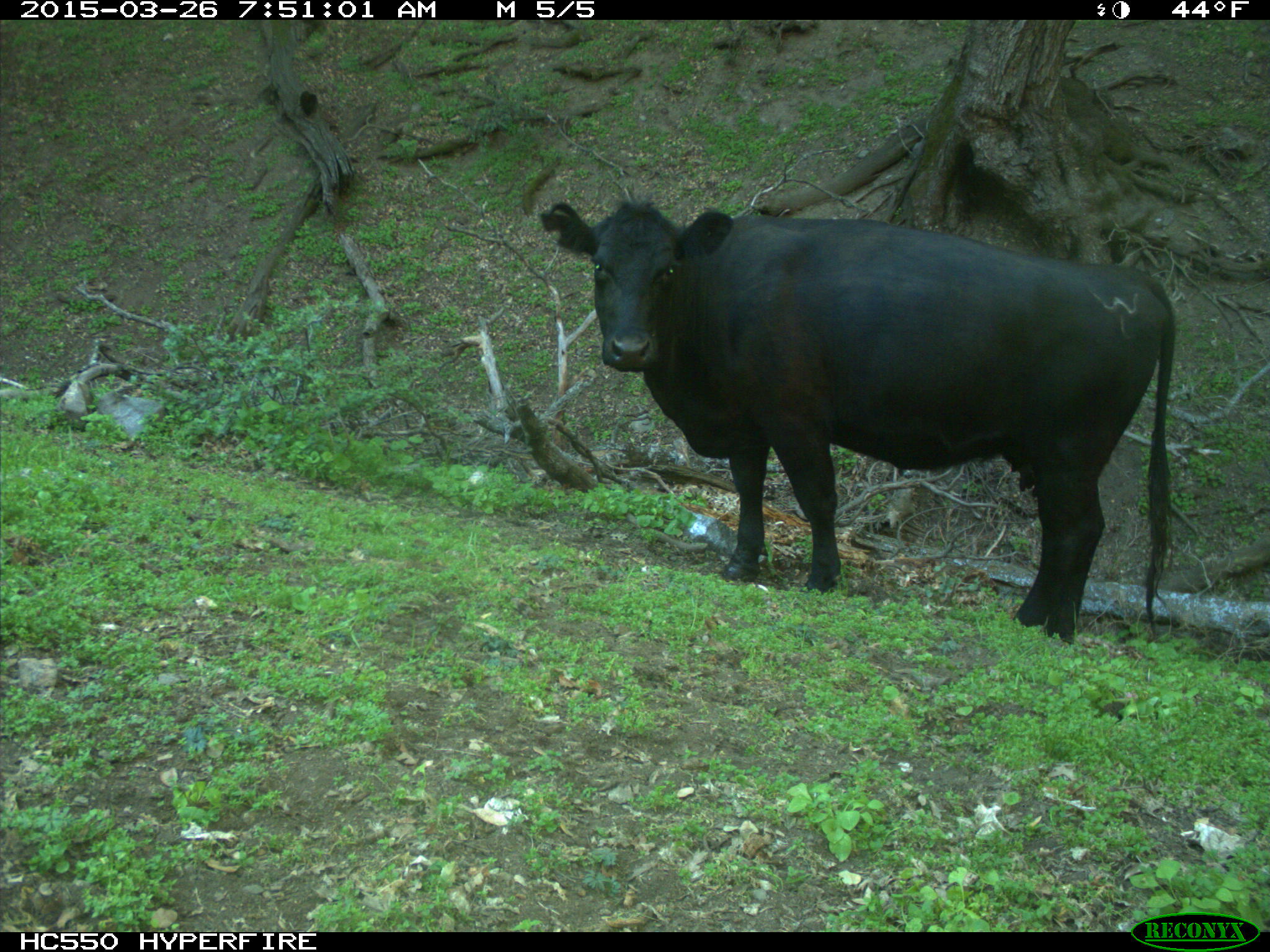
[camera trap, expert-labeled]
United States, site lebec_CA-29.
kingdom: Animalia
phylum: Chordata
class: Mammalia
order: Artiodactyla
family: Bovidae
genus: Bos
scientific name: Bos taurus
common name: domestic cow